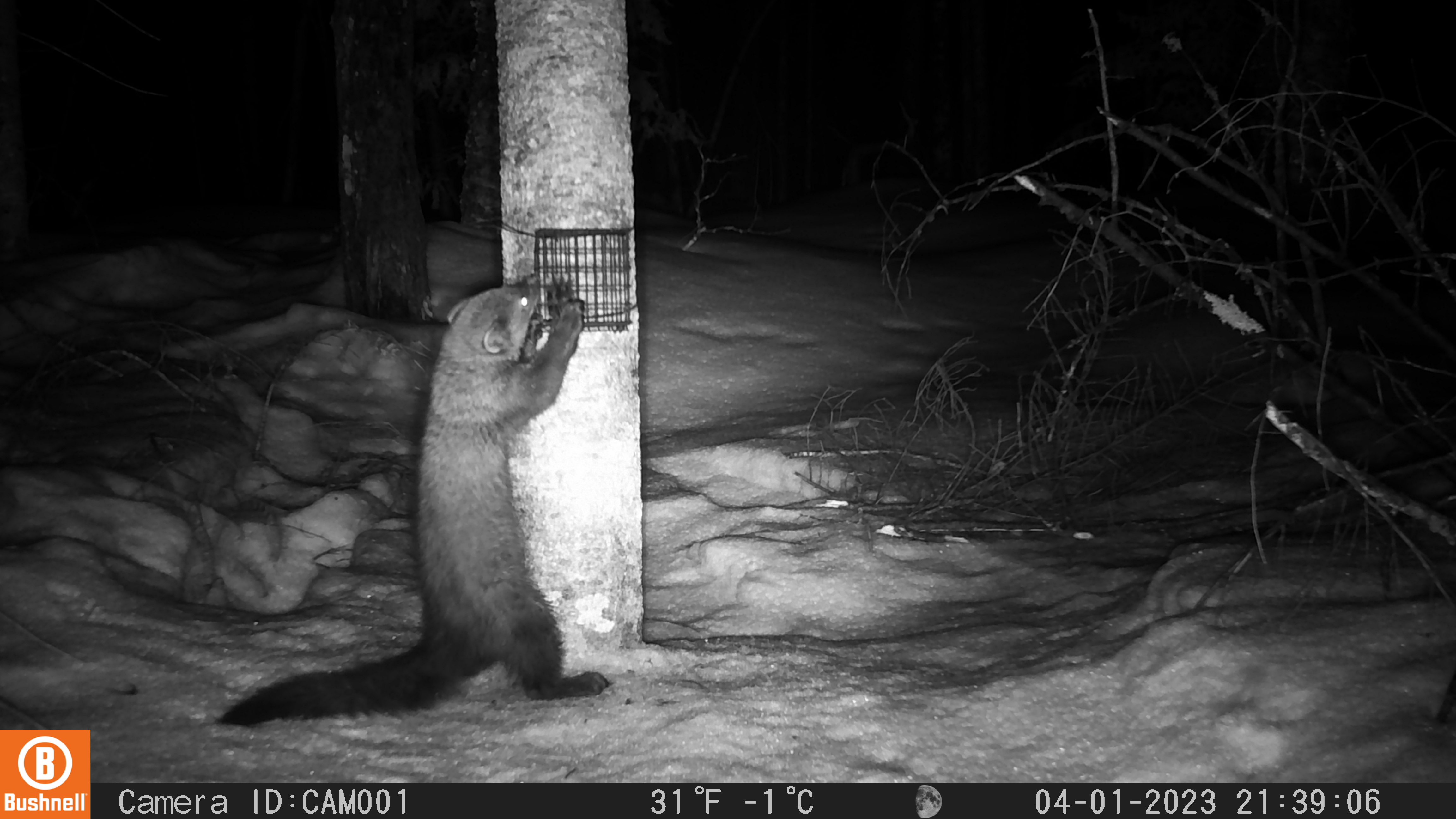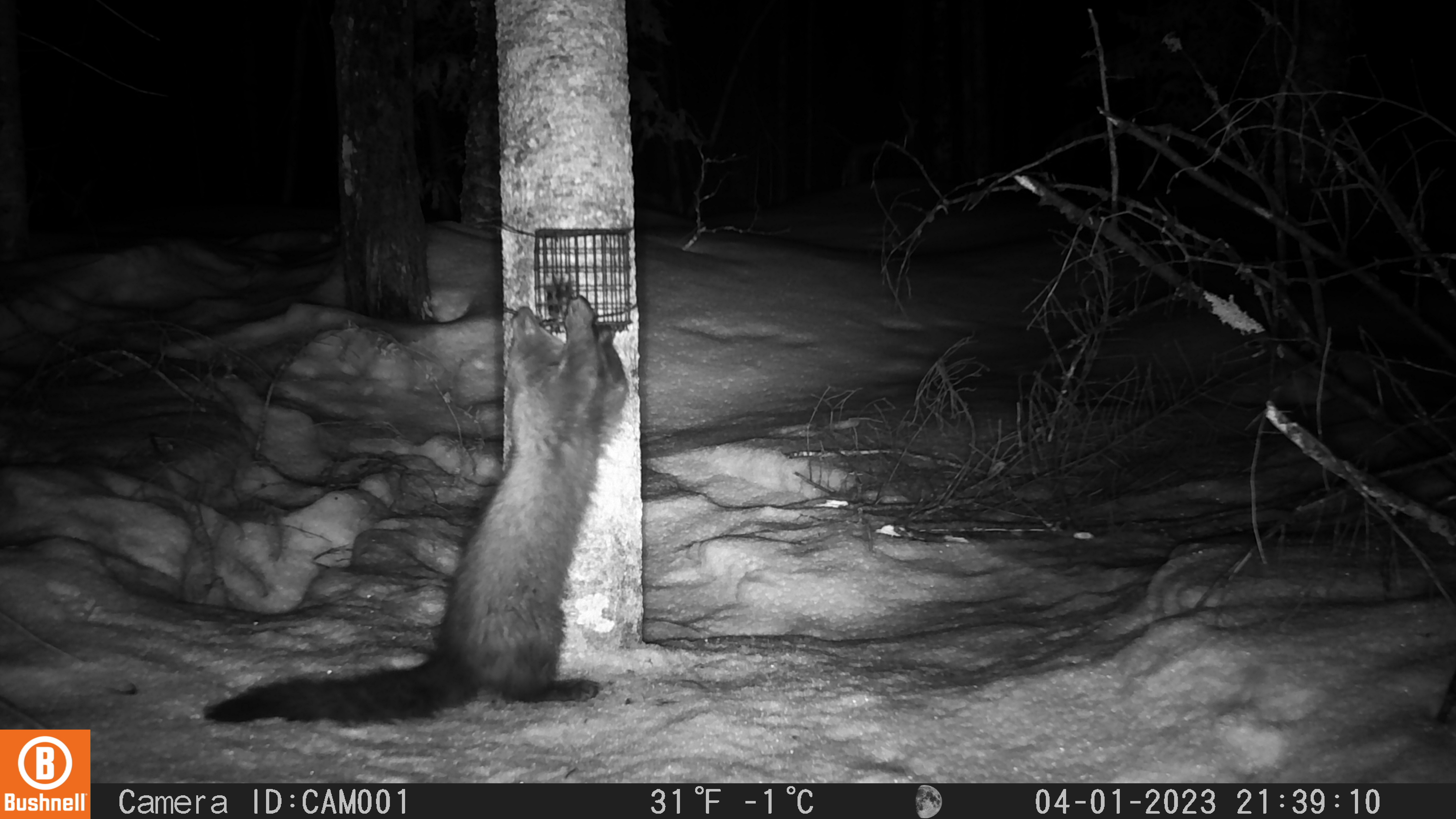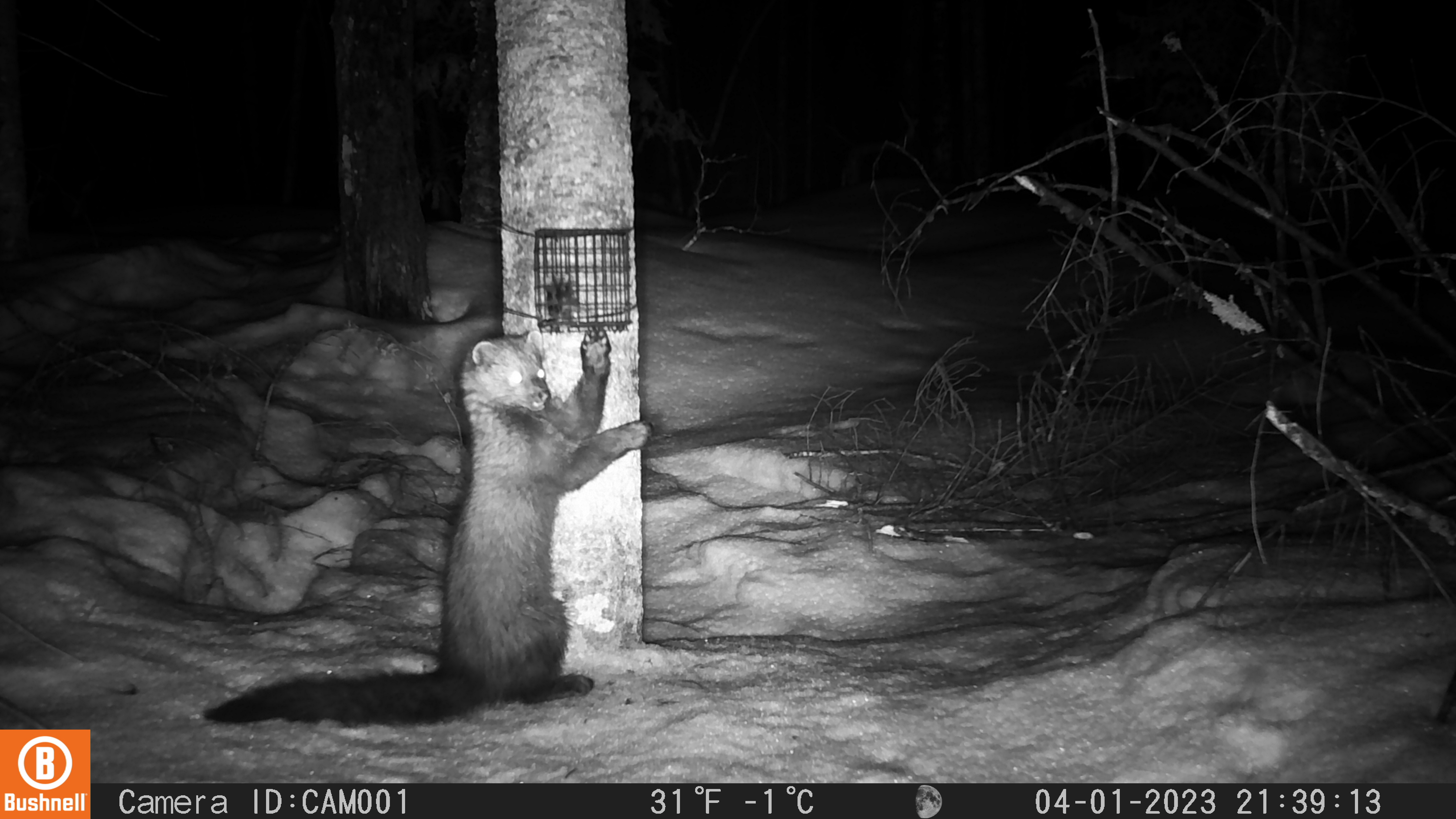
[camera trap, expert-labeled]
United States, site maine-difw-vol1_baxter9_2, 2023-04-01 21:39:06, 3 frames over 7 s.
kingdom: Animalia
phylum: Chordata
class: Mammalia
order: Carnivora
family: Mustelidae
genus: Pekania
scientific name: Pekania pennanti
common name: fisher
Fisher (Pekania pennanti).